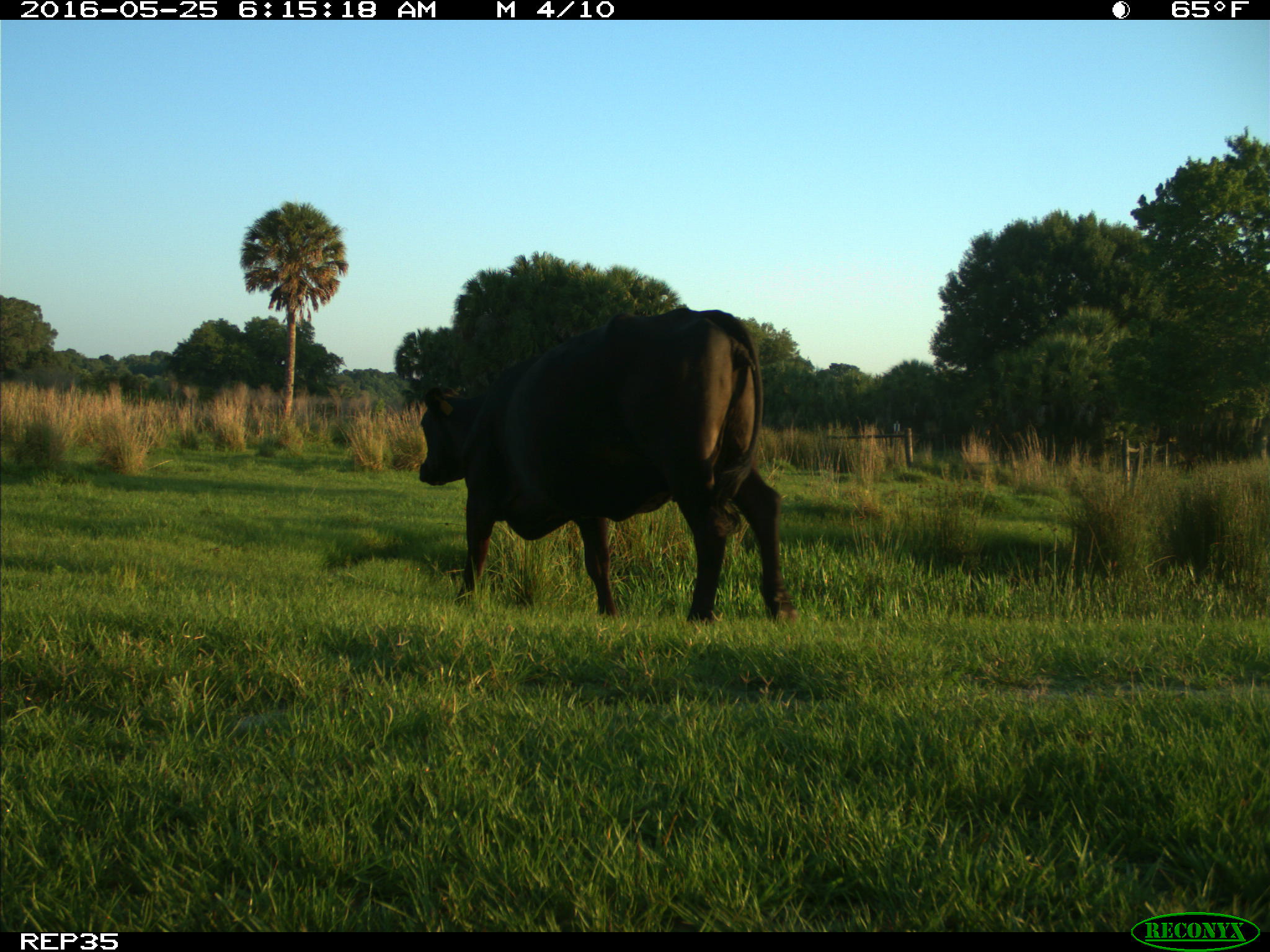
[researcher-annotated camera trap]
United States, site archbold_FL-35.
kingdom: Animalia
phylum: Chordata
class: Mammalia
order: Artiodactyla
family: Bovidae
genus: Bos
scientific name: Bos taurus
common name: domestic cow